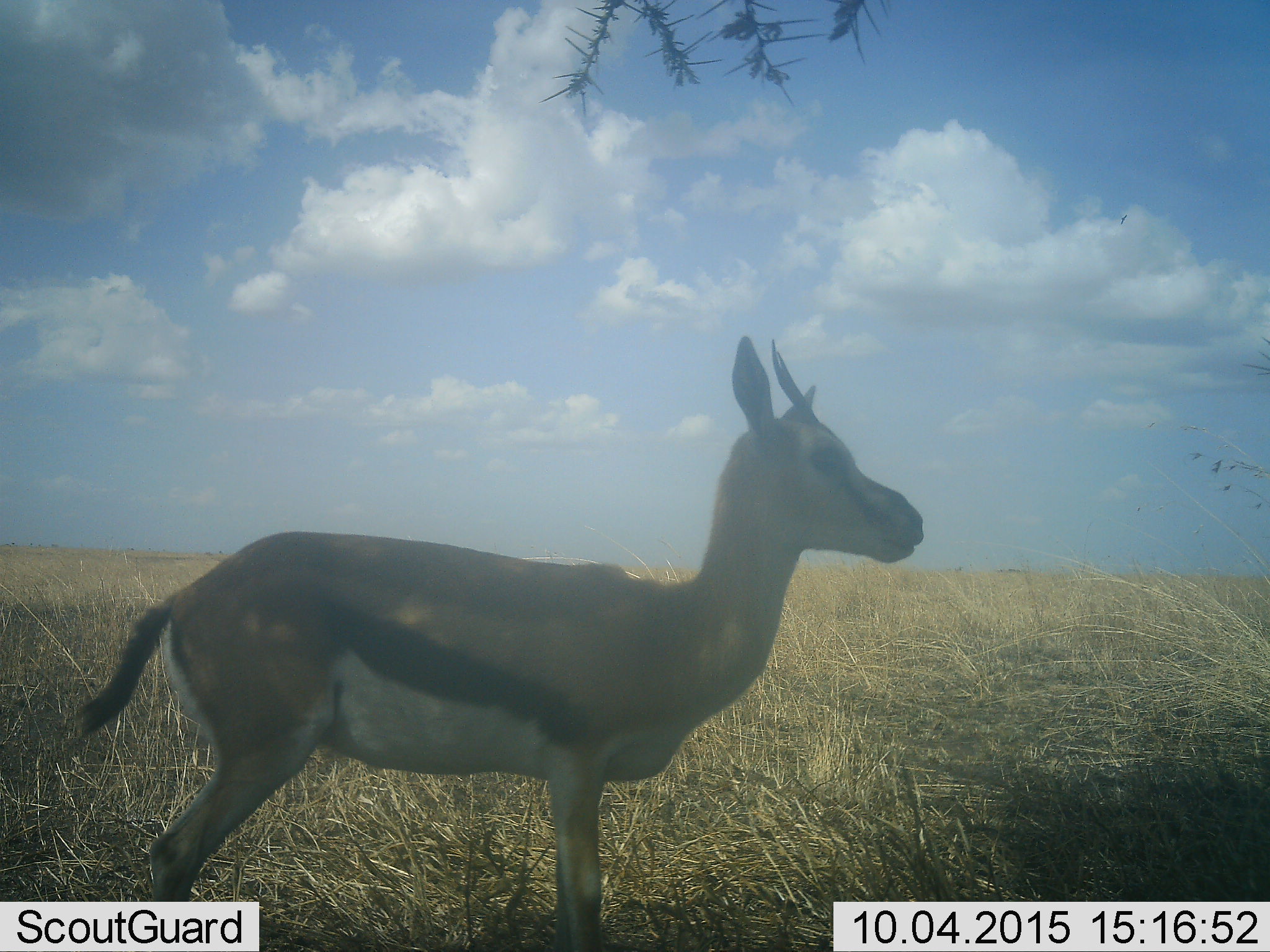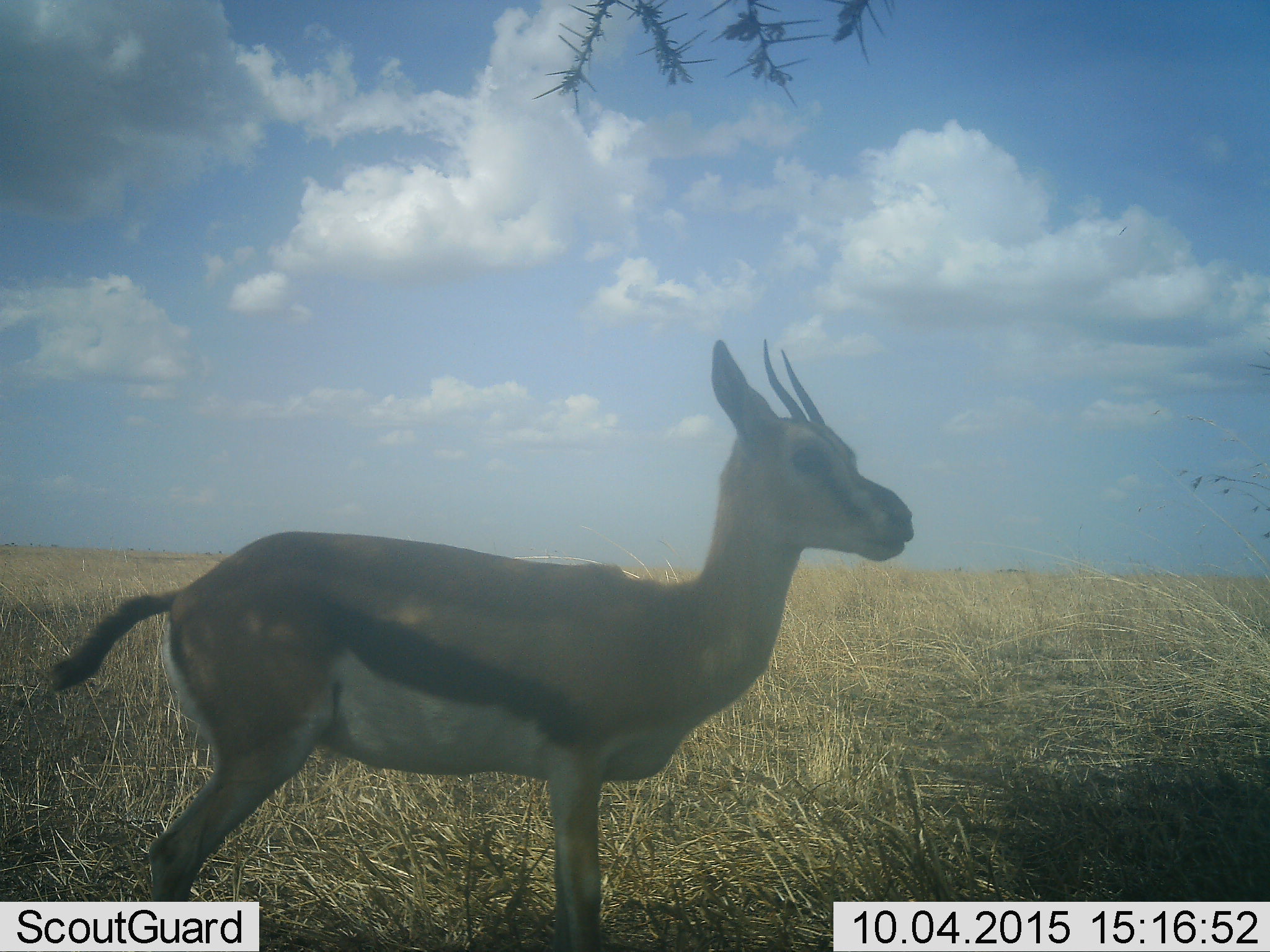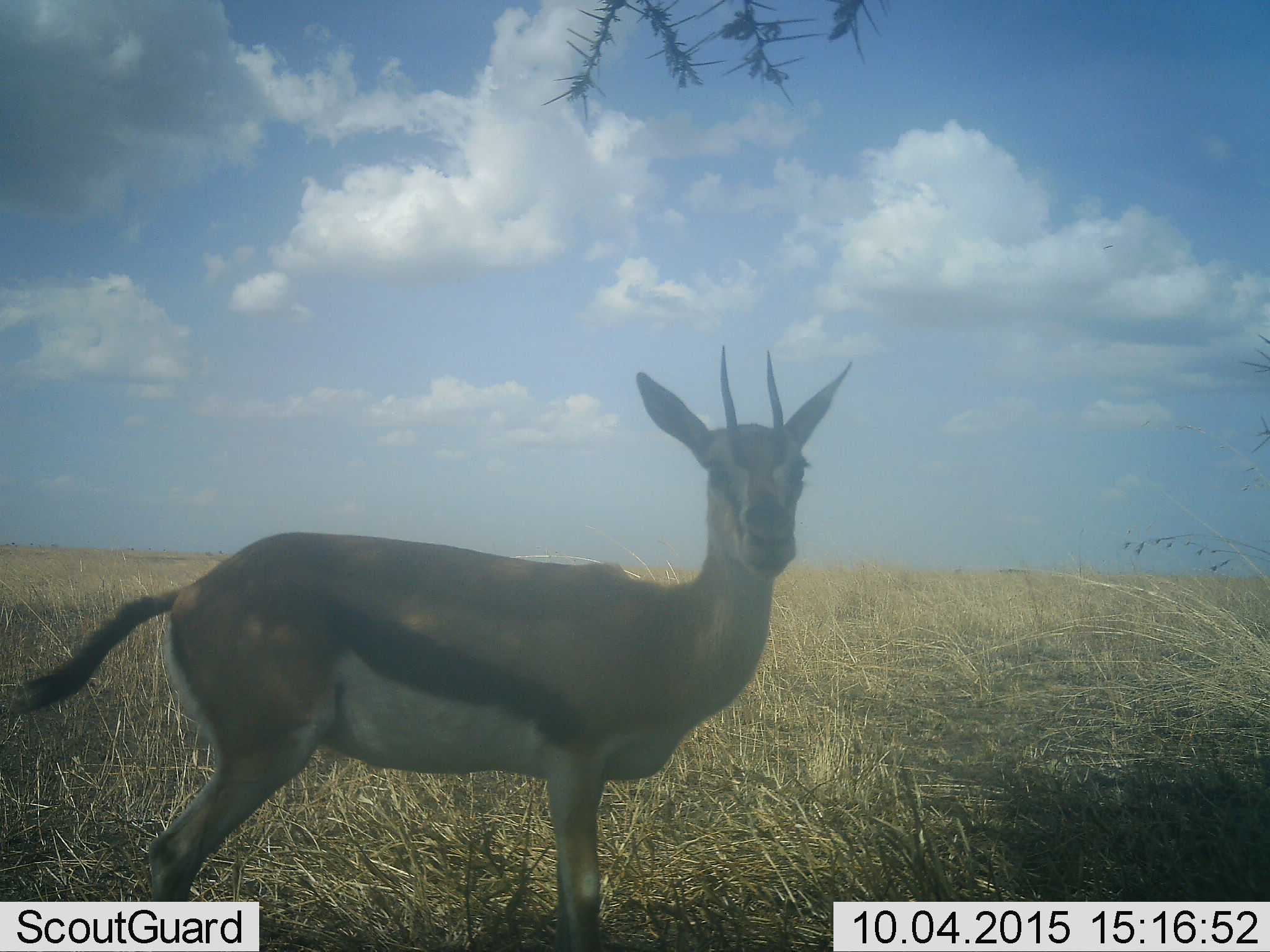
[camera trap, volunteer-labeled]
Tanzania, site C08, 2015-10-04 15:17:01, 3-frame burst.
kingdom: Animalia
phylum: Chordata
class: Mammalia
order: Artiodactyla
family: Bovidae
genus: Eudorcas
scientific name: Eudorcas thomsonii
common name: thomson's gazelle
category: gazellethomsons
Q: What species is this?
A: Gazellethomsons (thomson's gazelle) (Eudorcas thomsonii).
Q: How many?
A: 1.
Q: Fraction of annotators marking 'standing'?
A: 100%.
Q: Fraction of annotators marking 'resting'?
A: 0%.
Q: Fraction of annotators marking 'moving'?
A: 19%.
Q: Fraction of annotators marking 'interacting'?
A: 6%.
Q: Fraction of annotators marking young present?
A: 6%.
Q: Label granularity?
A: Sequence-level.